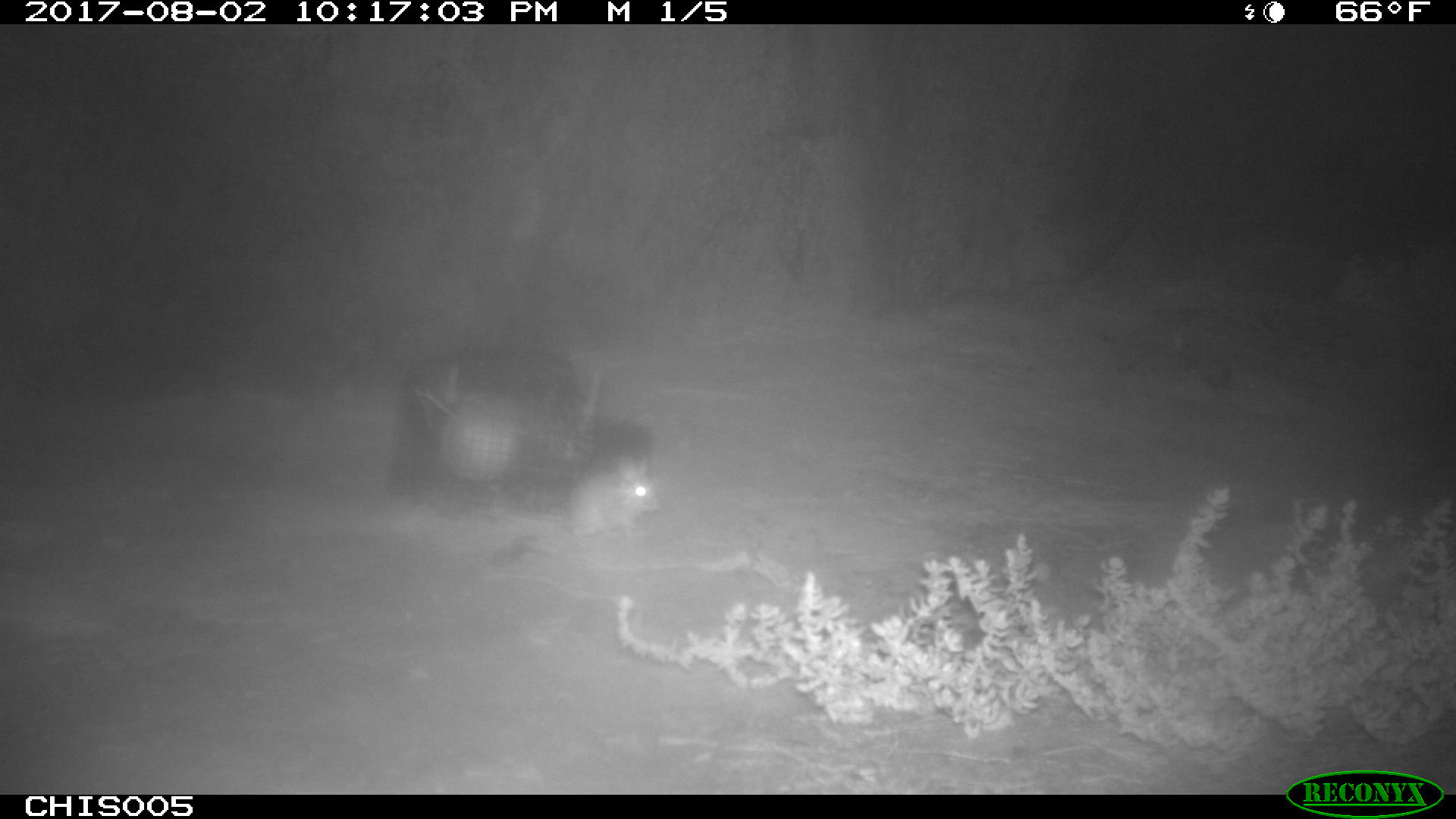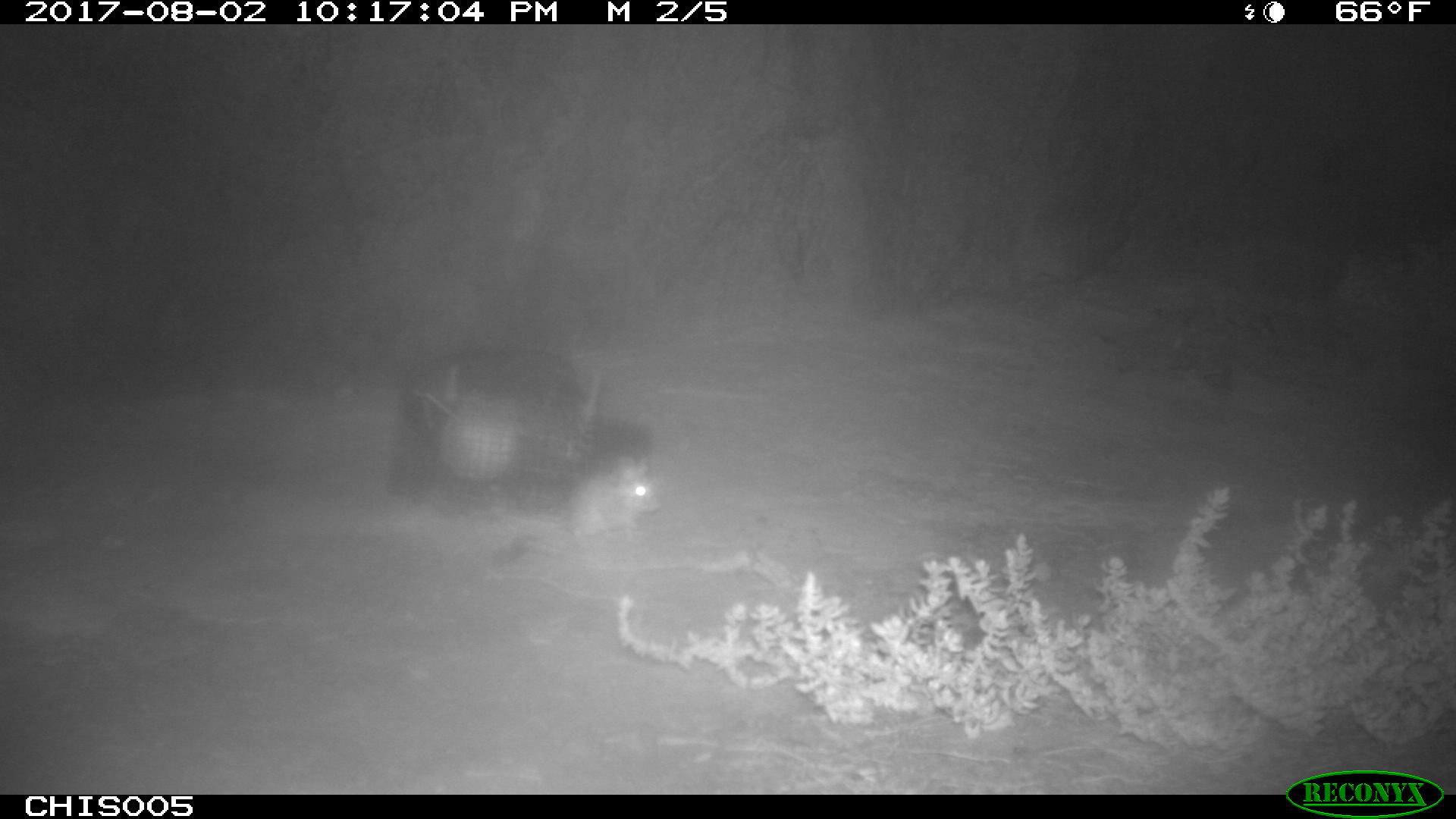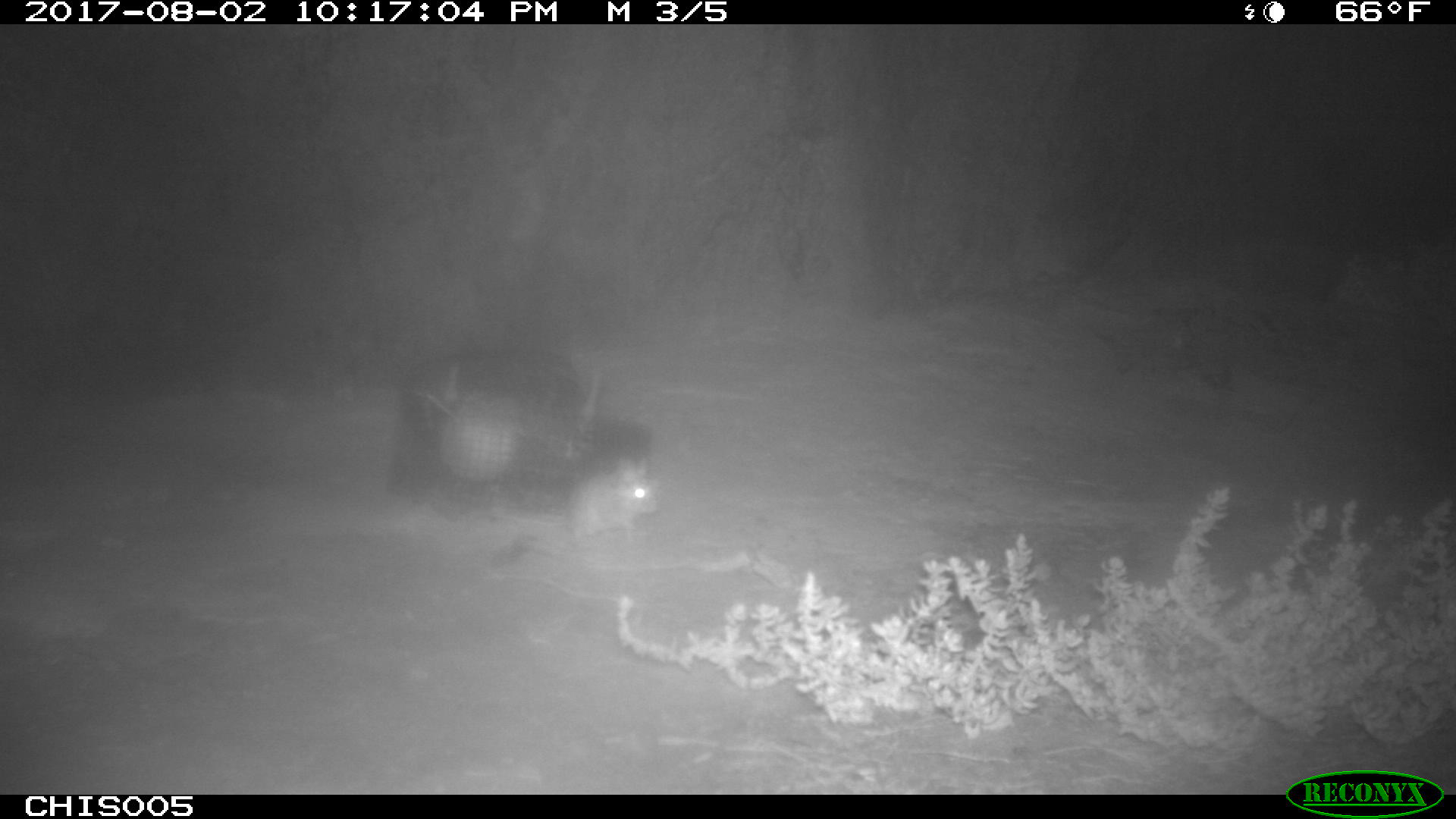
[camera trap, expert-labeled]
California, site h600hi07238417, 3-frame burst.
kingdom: Animalia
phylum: Chordata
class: Mammalia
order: Rodentia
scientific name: Rodentia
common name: rodent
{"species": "rodent (Rodentia)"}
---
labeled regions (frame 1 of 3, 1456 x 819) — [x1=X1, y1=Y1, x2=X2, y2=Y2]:
rodent: [x1=563, y1=454, x2=659, y2=539]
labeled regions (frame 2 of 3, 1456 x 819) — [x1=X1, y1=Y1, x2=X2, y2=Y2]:
rodent: [x1=570, y1=456, x2=661, y2=541]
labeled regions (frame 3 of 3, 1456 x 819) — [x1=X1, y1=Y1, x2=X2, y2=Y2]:
rodent: [x1=526, y1=452, x2=661, y2=555]